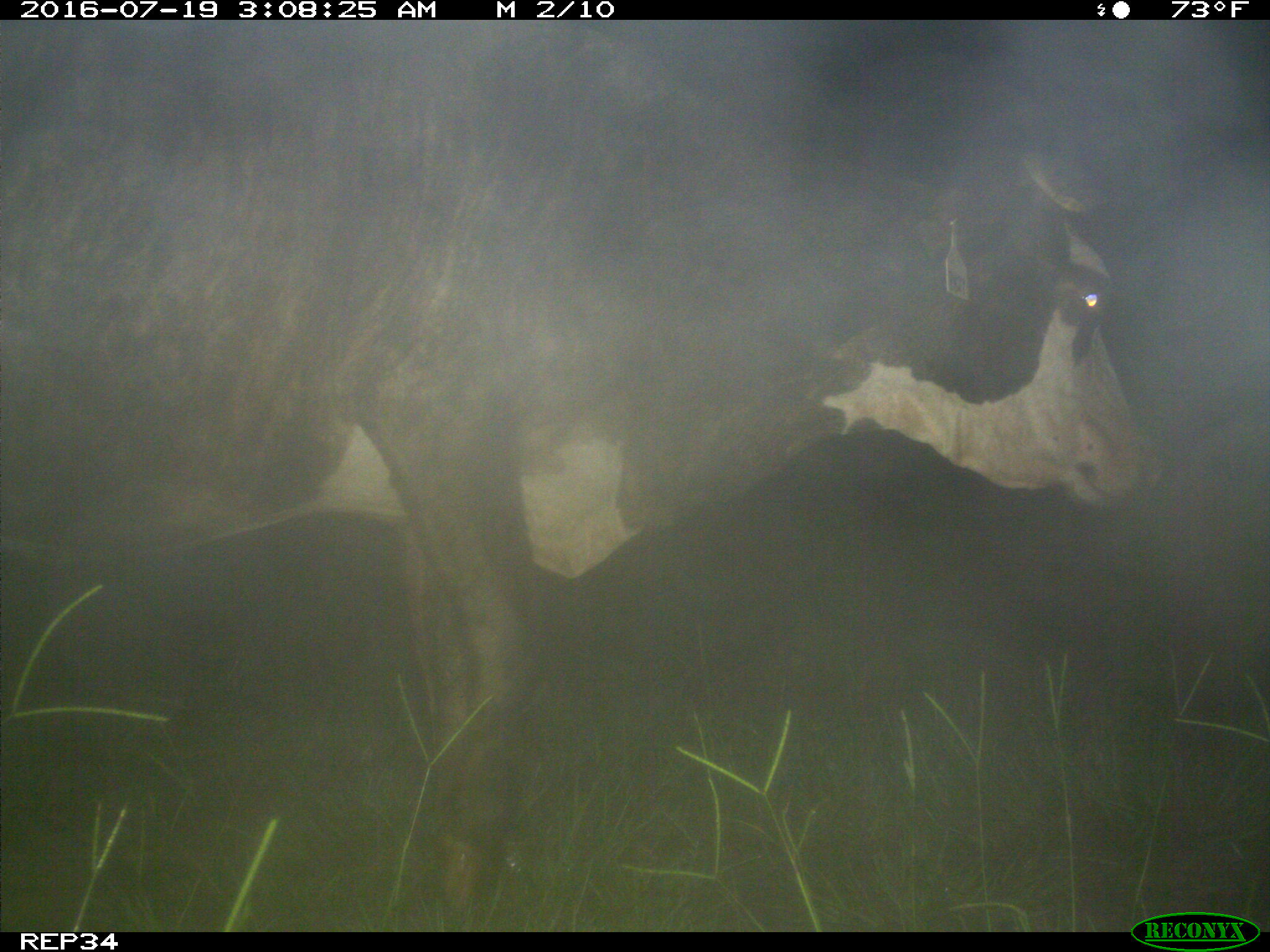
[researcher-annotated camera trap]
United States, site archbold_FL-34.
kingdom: Animalia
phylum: Chordata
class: Mammalia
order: Artiodactyla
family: Bovidae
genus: Bos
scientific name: Bos taurus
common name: domestic cow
Bos taurus (domestic cow).